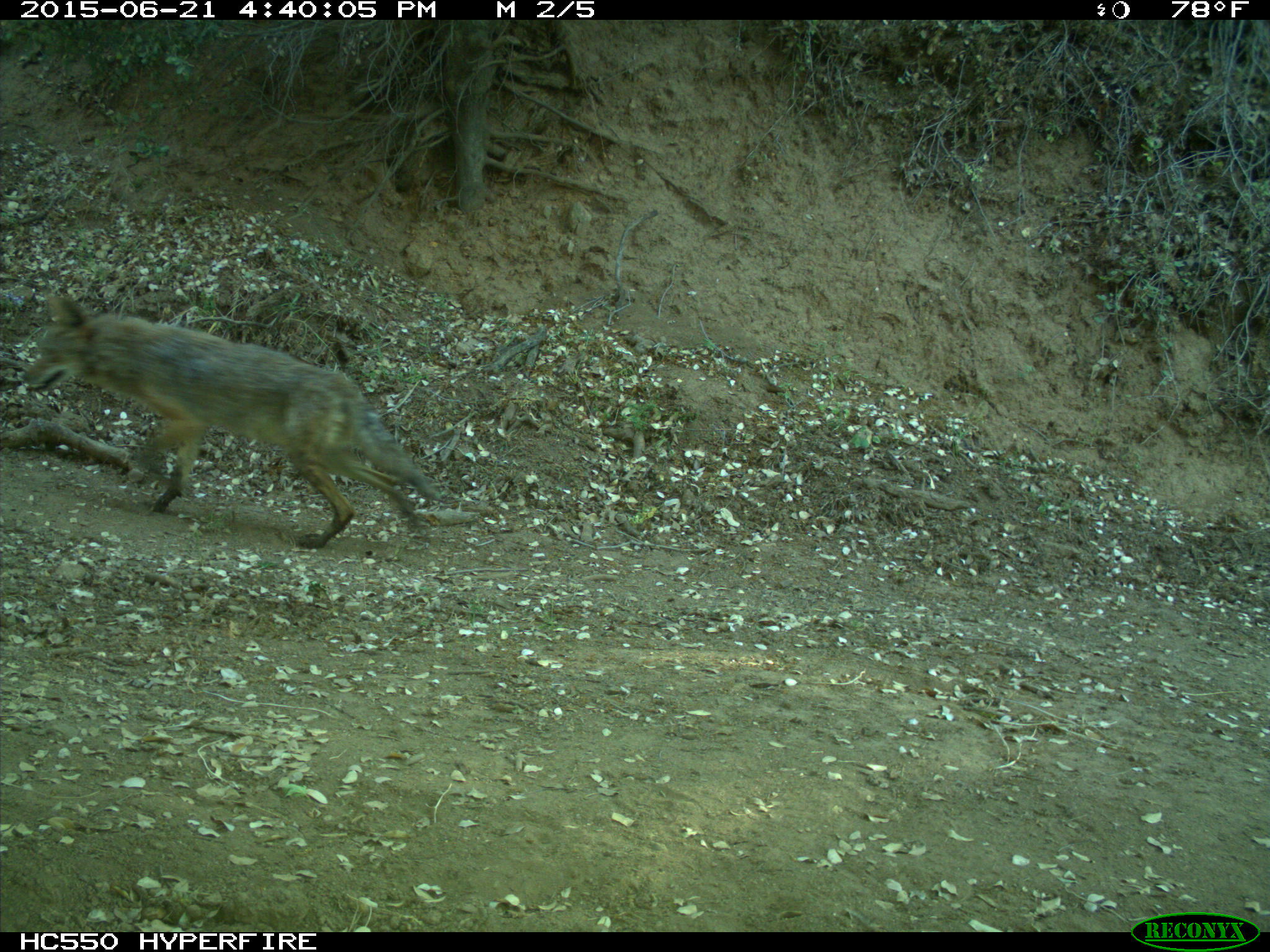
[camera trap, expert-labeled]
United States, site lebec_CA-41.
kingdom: Animalia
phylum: Chordata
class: Mammalia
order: Carnivora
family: Canidae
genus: Canis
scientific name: Canis latrans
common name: coyote